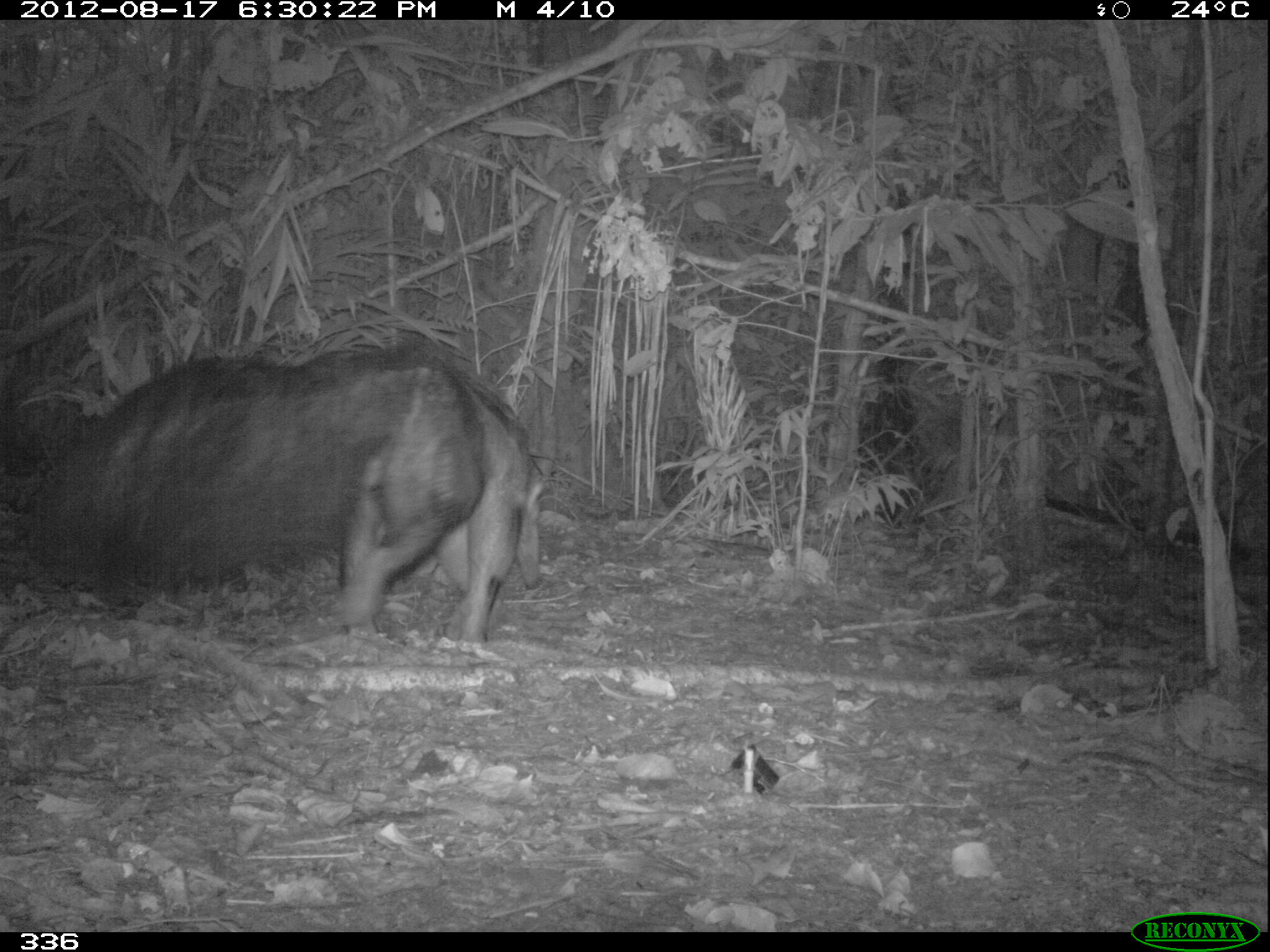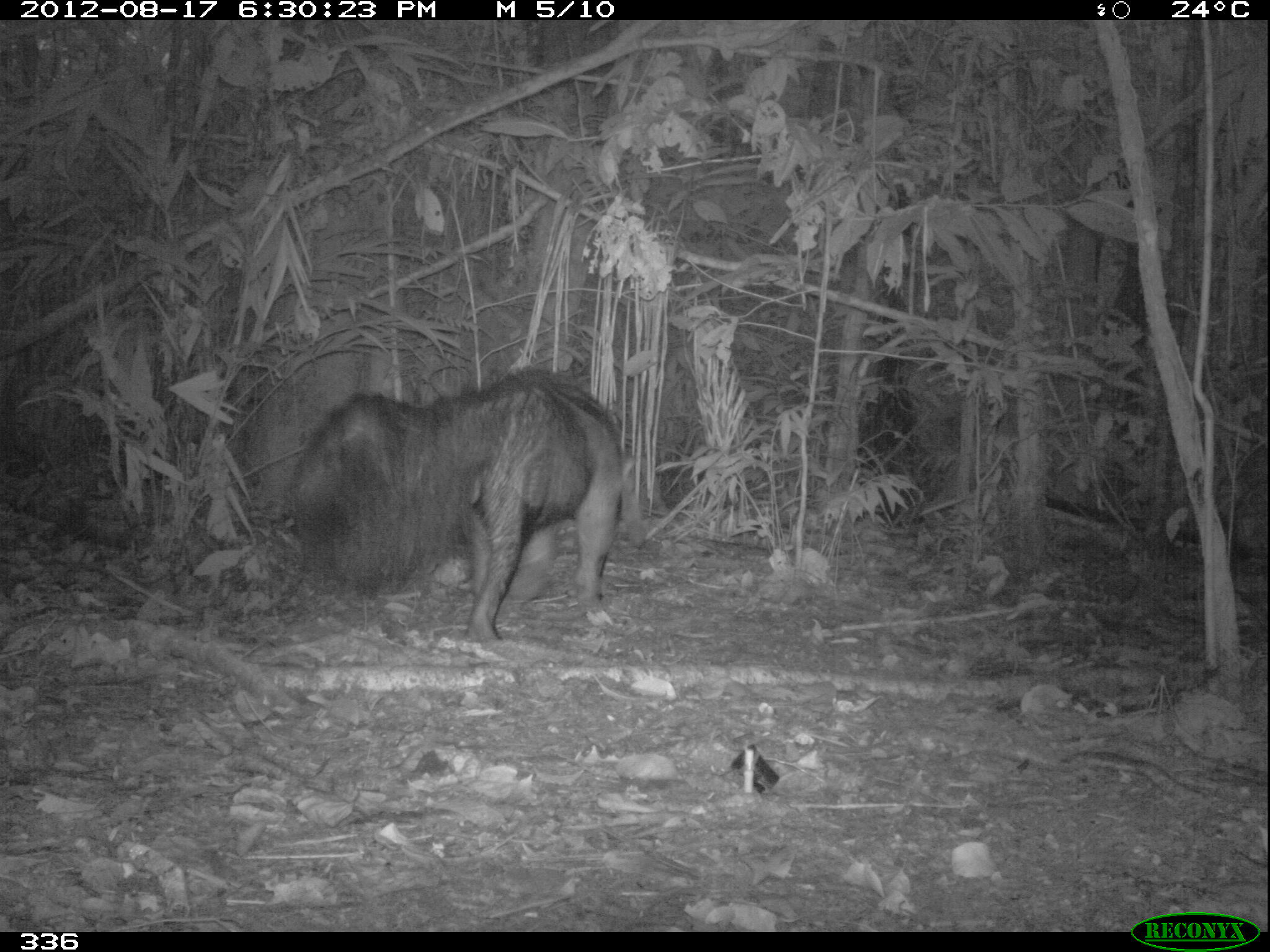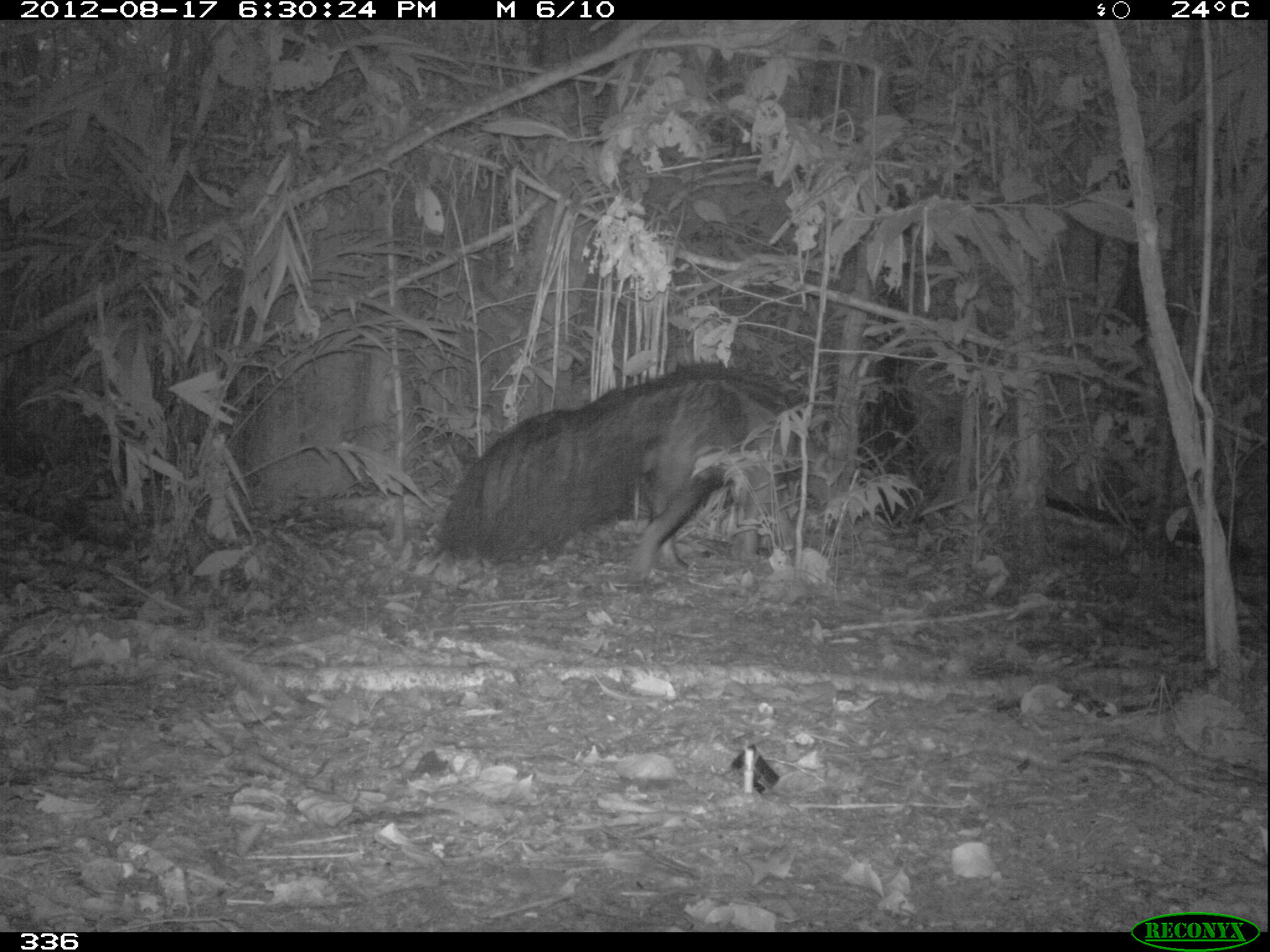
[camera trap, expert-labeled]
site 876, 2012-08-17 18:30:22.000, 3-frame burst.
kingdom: Animalia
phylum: Chordata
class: Mammalia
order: Pilosa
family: Myrmecophagidae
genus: Myrmecophaga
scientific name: Myrmecophaga tridactyla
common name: giant anteater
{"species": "Myrmecophaga tridactyla (giant anteater)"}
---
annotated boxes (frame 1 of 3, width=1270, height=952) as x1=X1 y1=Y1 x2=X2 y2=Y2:
myrmecophaga tridactyla: x1=13 y1=338 x2=550 y2=646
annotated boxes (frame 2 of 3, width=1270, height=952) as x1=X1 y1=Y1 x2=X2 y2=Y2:
myrmecophaga tridactyla: x1=286 y1=365 x2=647 y2=643